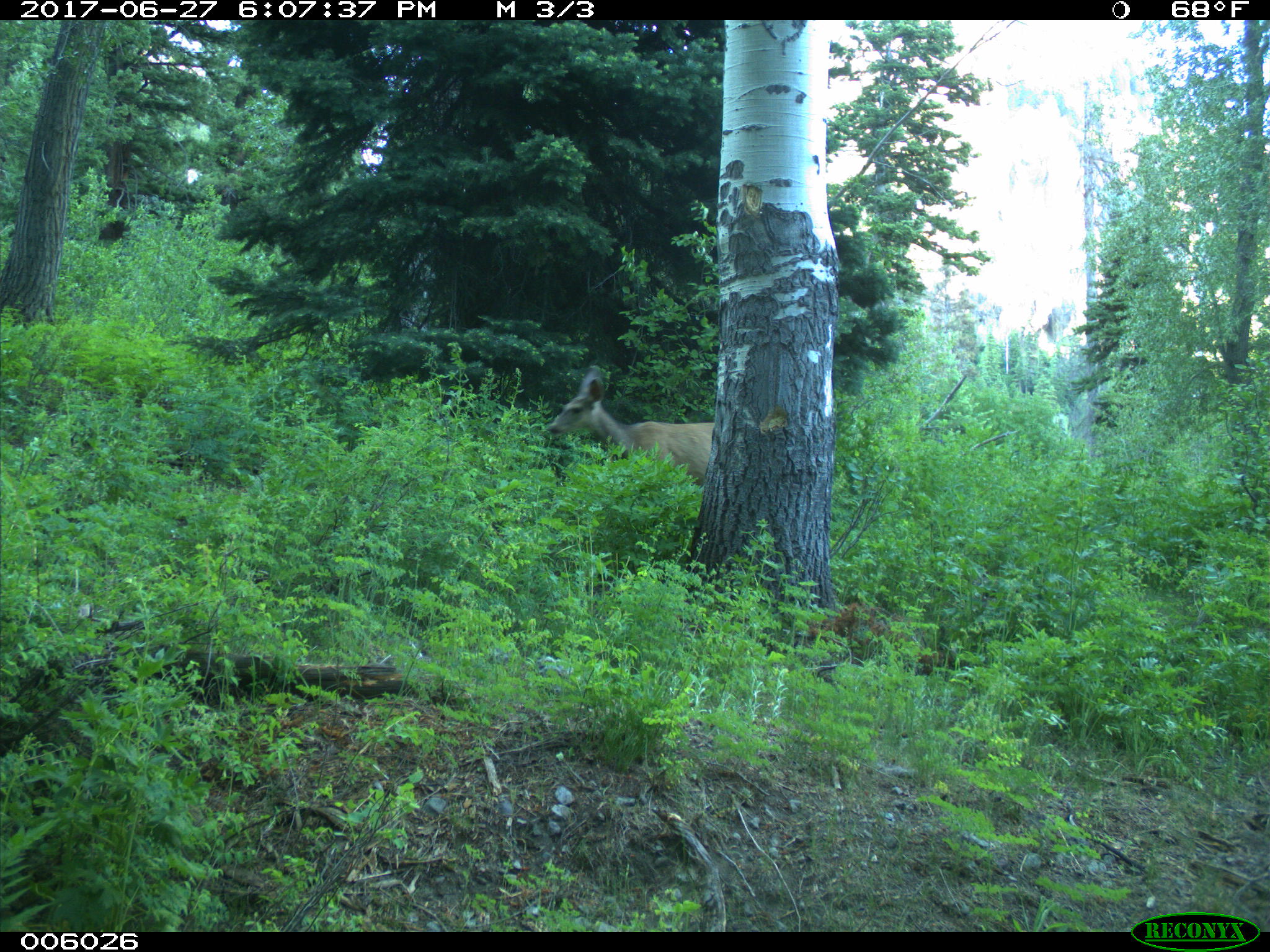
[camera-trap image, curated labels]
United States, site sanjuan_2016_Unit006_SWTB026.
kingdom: Animalia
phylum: Chordata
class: Mammalia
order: Artiodactyla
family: Cervidae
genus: Odocoileus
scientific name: Odocoileus hemionus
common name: mule deer